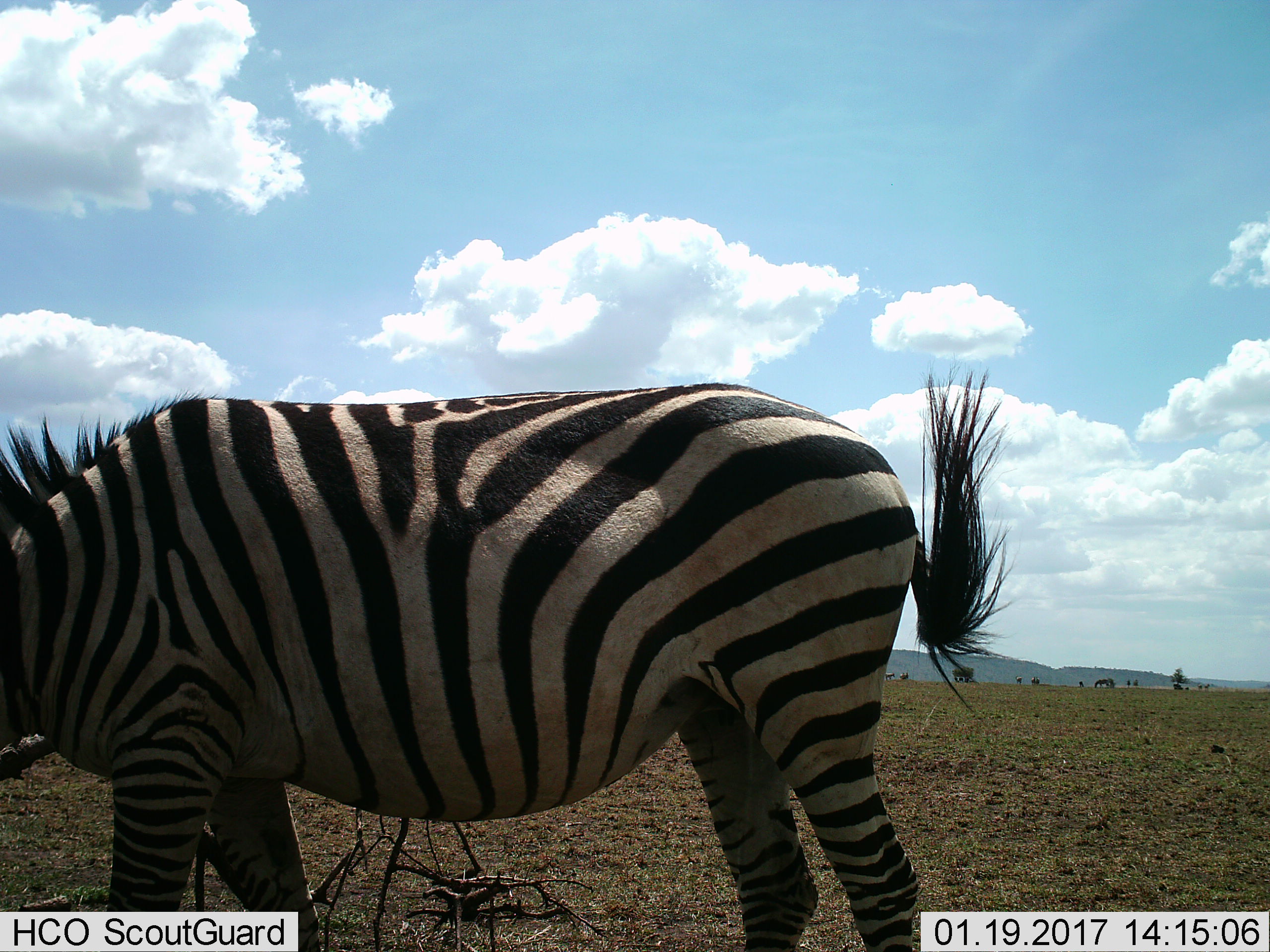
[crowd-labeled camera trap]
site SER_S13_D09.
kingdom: Animalia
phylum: Chordata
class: Mammalia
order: Perissodactyla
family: Equidae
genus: Equus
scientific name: Equus quagga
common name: plains zebra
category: zebraplains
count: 1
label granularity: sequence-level